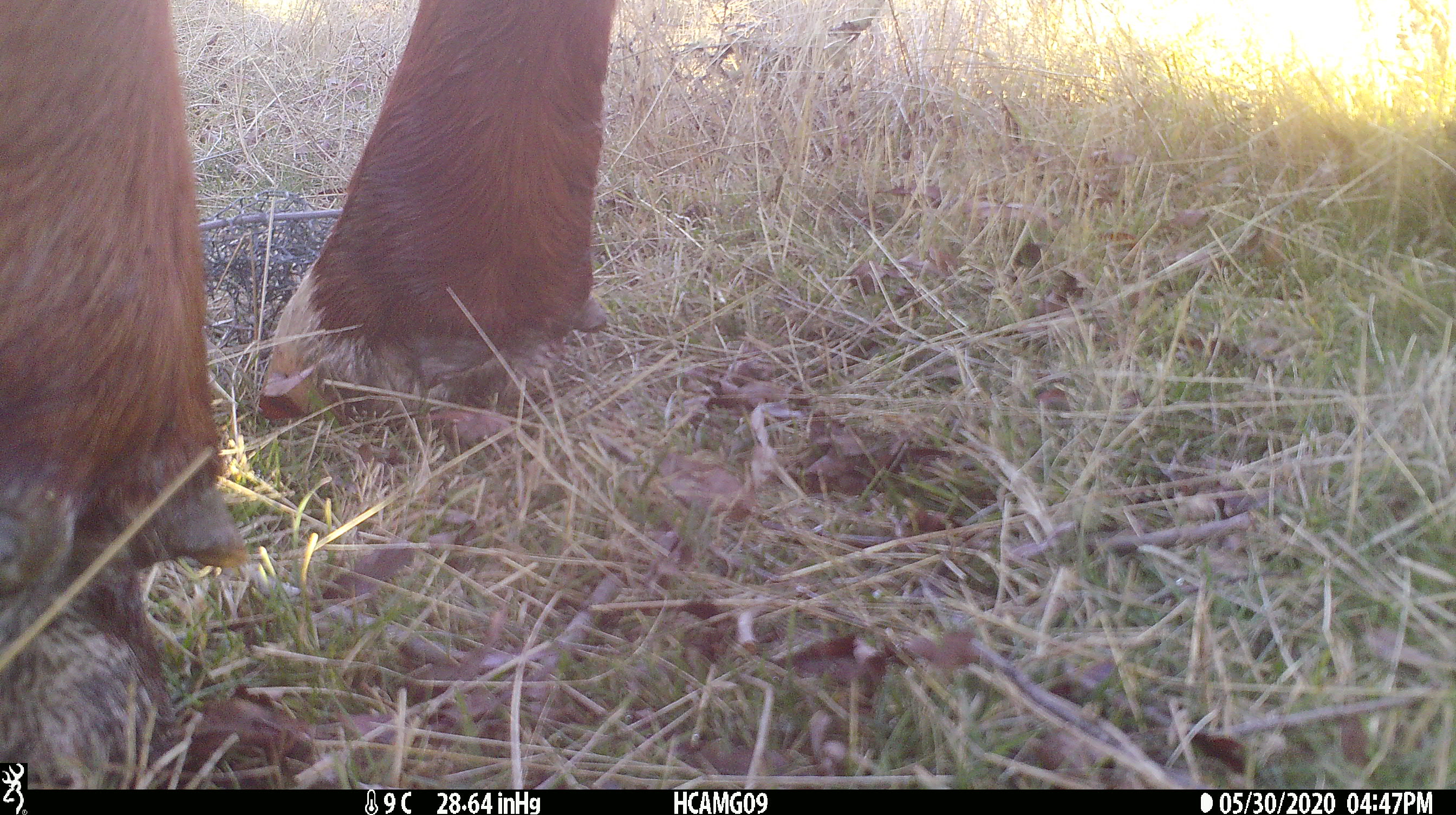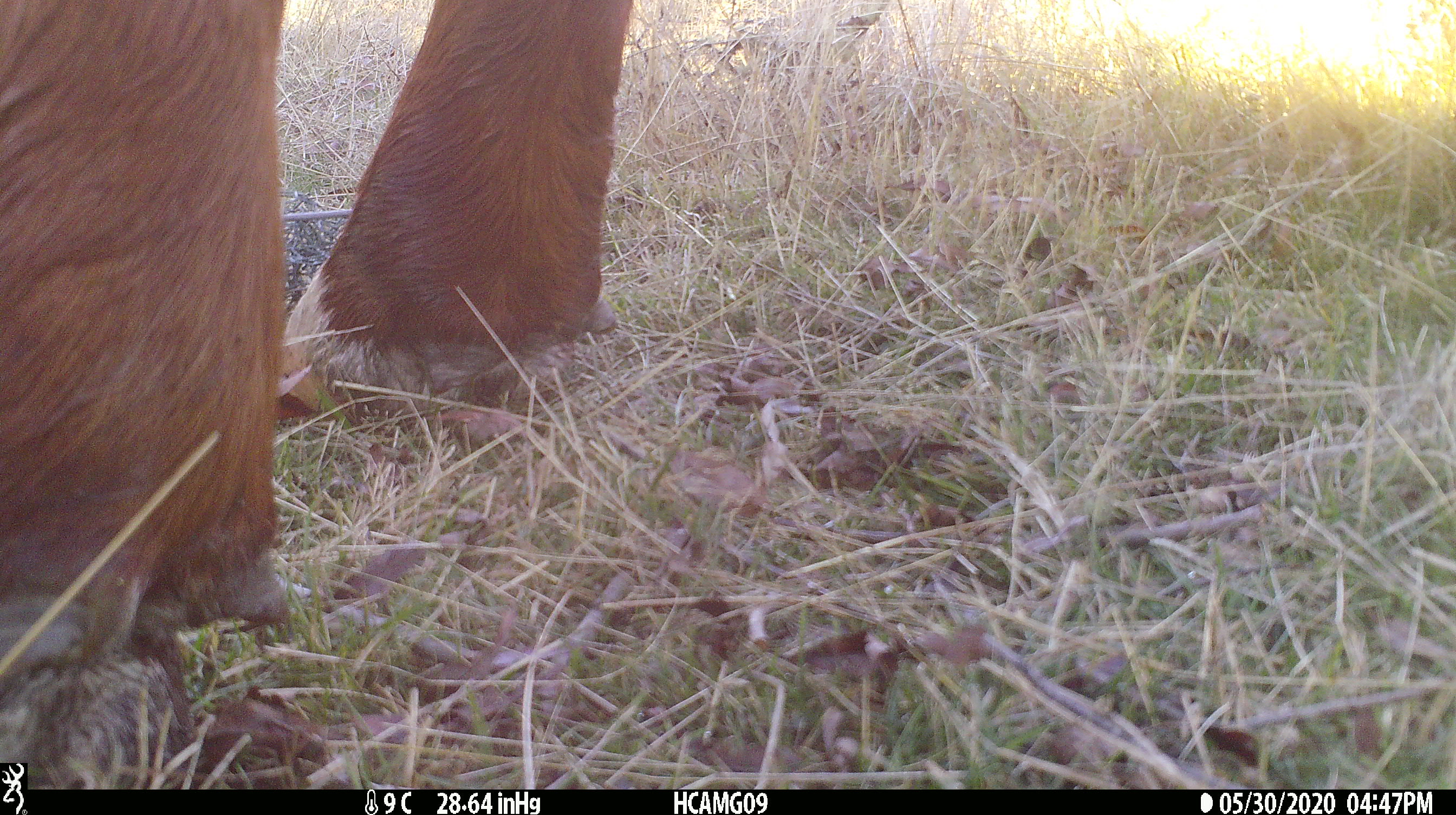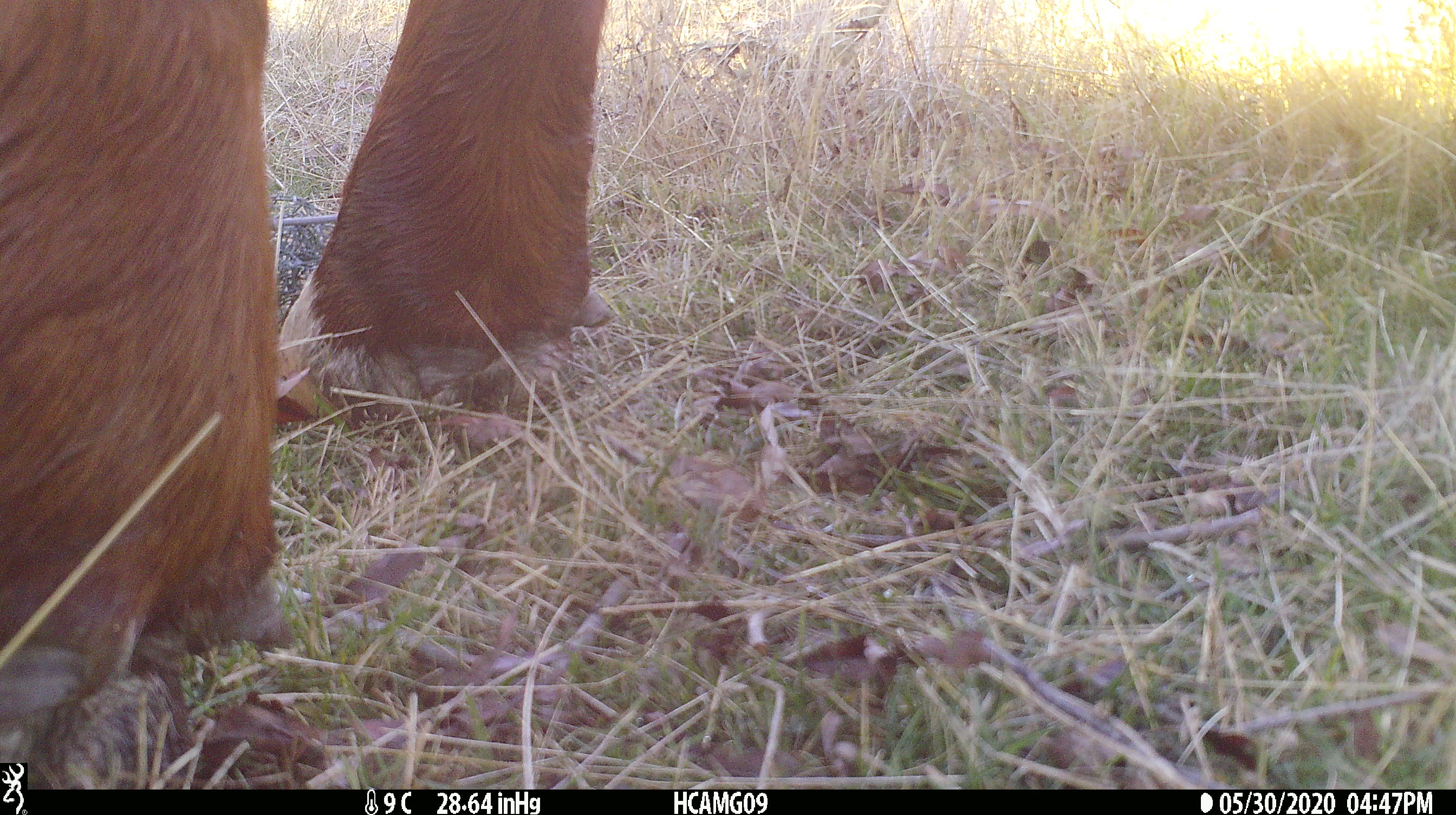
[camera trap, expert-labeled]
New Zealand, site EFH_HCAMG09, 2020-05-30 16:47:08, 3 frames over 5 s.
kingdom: Animalia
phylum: Chordata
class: Mammalia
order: Artiodactyla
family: Bovidae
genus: Bos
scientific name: Bos taurus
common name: domestic cow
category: cow